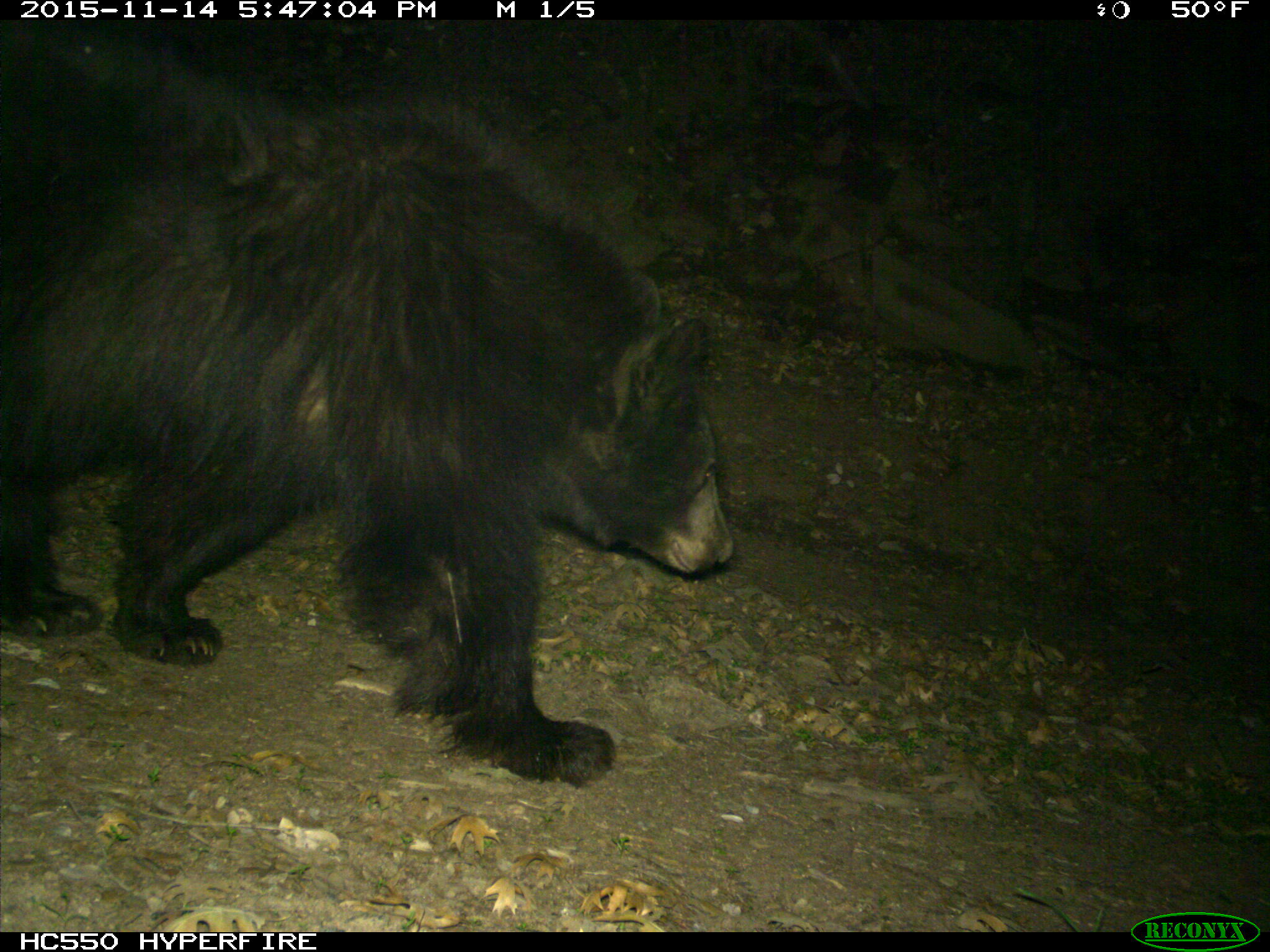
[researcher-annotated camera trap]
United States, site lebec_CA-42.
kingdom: Animalia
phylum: Chordata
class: Mammalia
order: Carnivora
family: Ursidae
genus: Ursus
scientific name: Ursus americanus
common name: american black bear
Ursus americanus (american black bear).